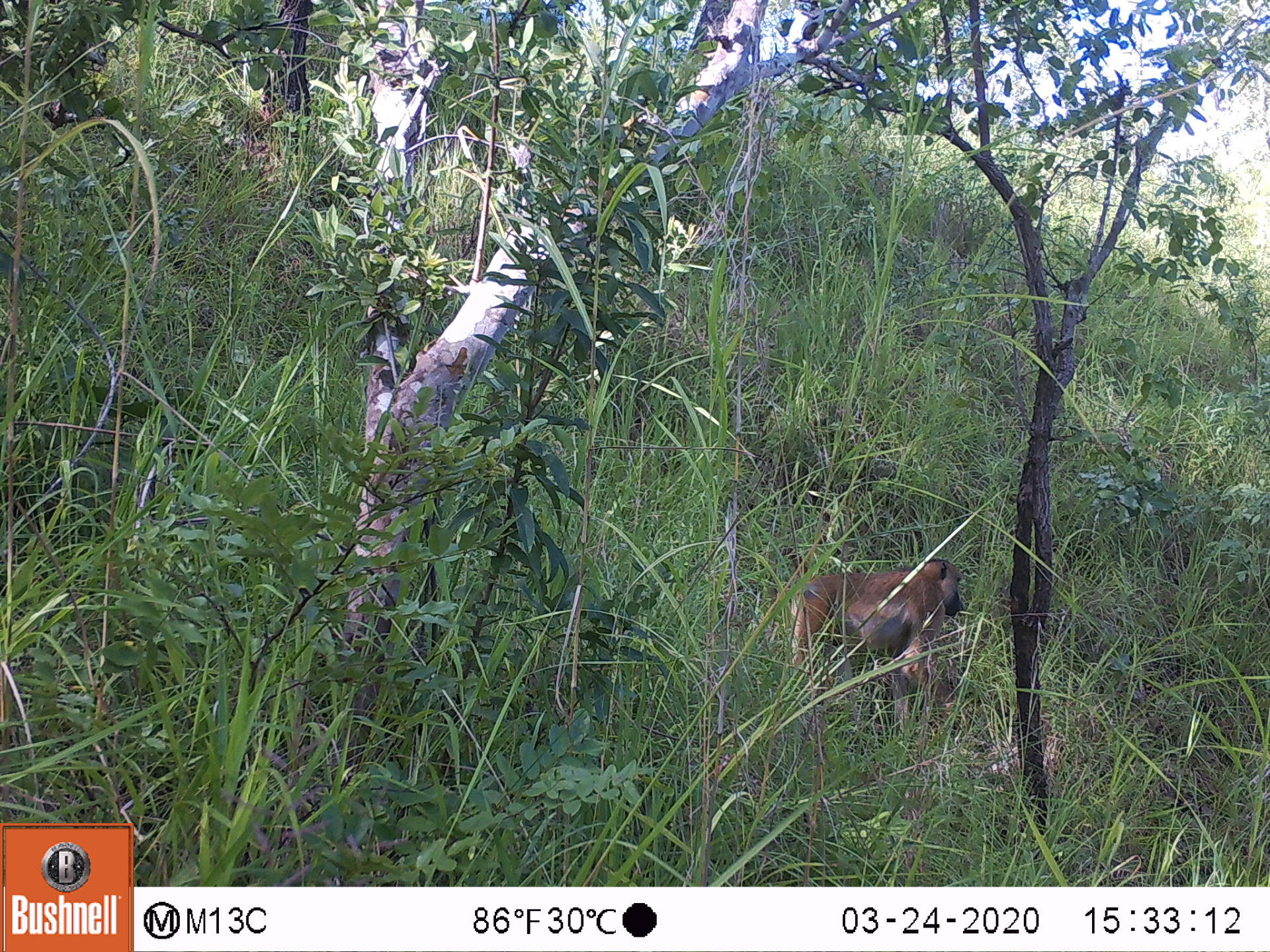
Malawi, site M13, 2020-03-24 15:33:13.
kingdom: Animalia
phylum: Chordata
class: Mammalia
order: Primates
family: Cercopithecidae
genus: Papio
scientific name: Papio cynocephalus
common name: yellow baboon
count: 1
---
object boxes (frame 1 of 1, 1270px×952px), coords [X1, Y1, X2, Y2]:
yellow baboon: [786, 555, 969, 692]